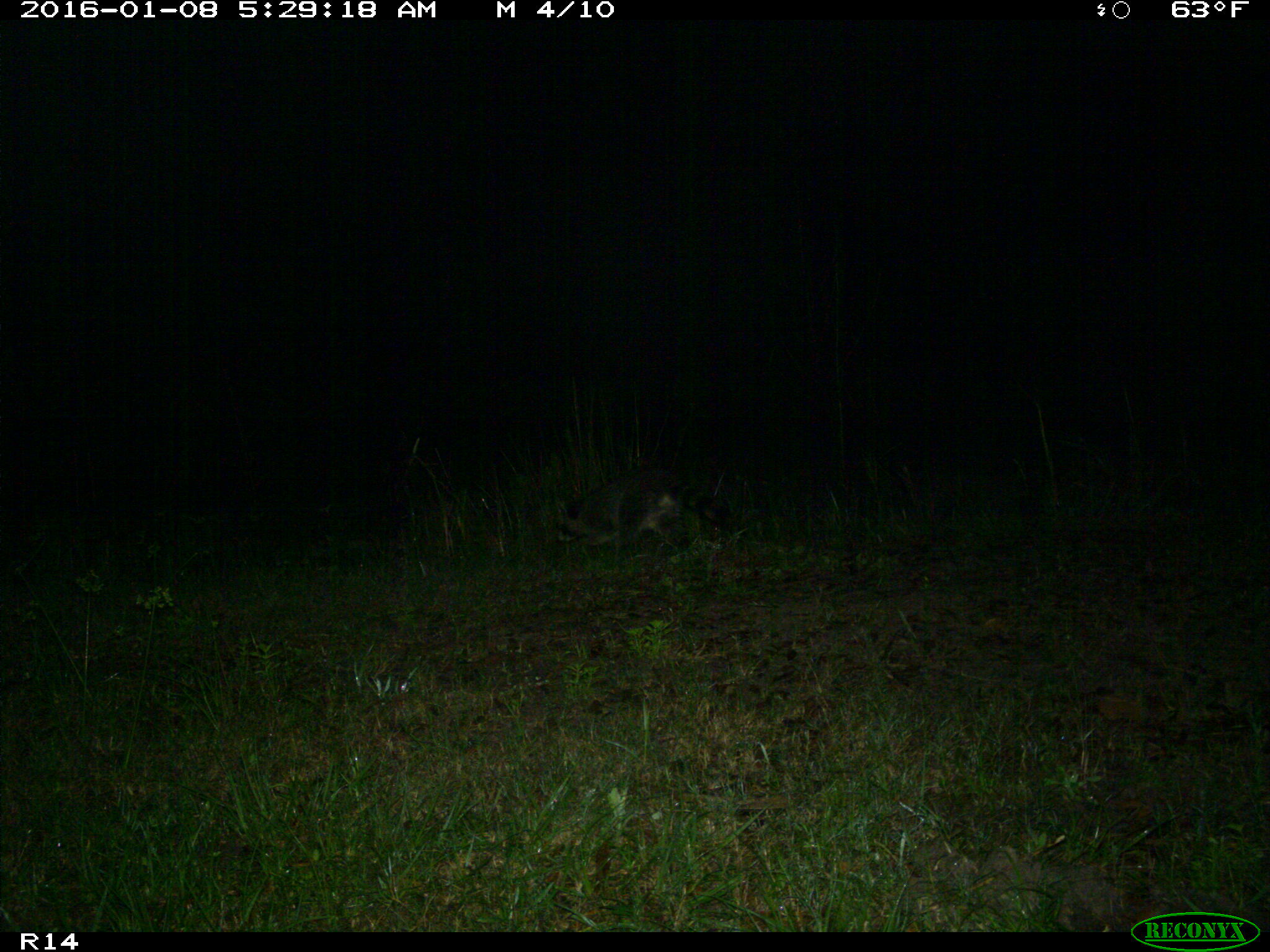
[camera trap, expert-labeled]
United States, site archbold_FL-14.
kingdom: Animalia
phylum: Chordata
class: Mammalia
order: Carnivora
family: Procyonidae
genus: Procyon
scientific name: Procyon lotor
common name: common raccoon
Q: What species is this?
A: Procyon lotor (common raccoon).